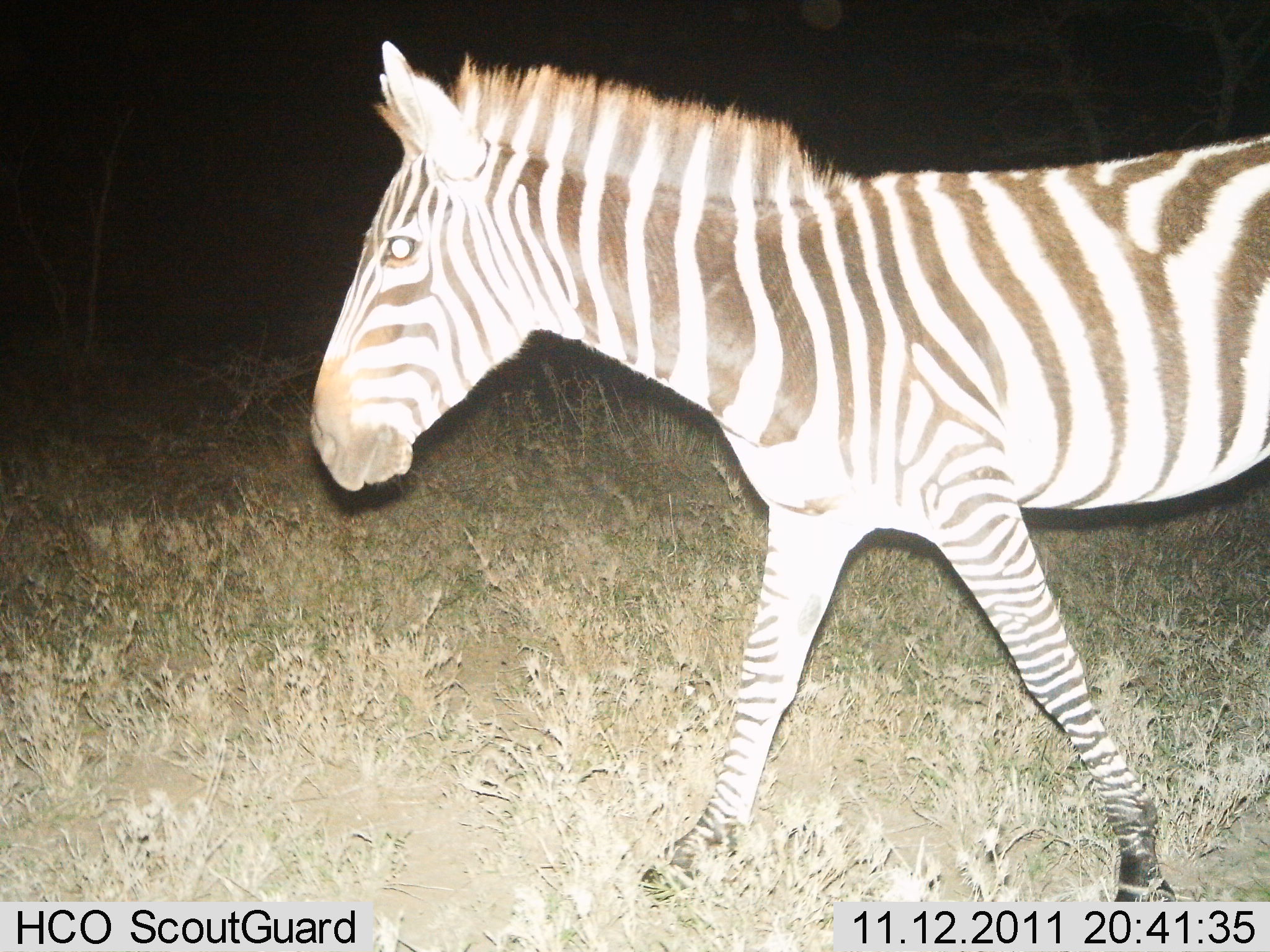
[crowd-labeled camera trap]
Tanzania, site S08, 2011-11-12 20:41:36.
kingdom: Animalia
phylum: Chordata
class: Mammalia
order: Perissodactyla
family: Equidae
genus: Equus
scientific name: Equus quagga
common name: plains zebra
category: zebra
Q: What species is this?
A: Zebra (plains zebra) (Equus quagga).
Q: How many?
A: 1.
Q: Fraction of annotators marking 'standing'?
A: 13%.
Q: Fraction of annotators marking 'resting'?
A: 0%.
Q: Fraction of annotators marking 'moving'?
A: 87%.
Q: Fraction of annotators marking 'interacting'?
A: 0%.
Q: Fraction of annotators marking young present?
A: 0%.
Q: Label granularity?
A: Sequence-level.